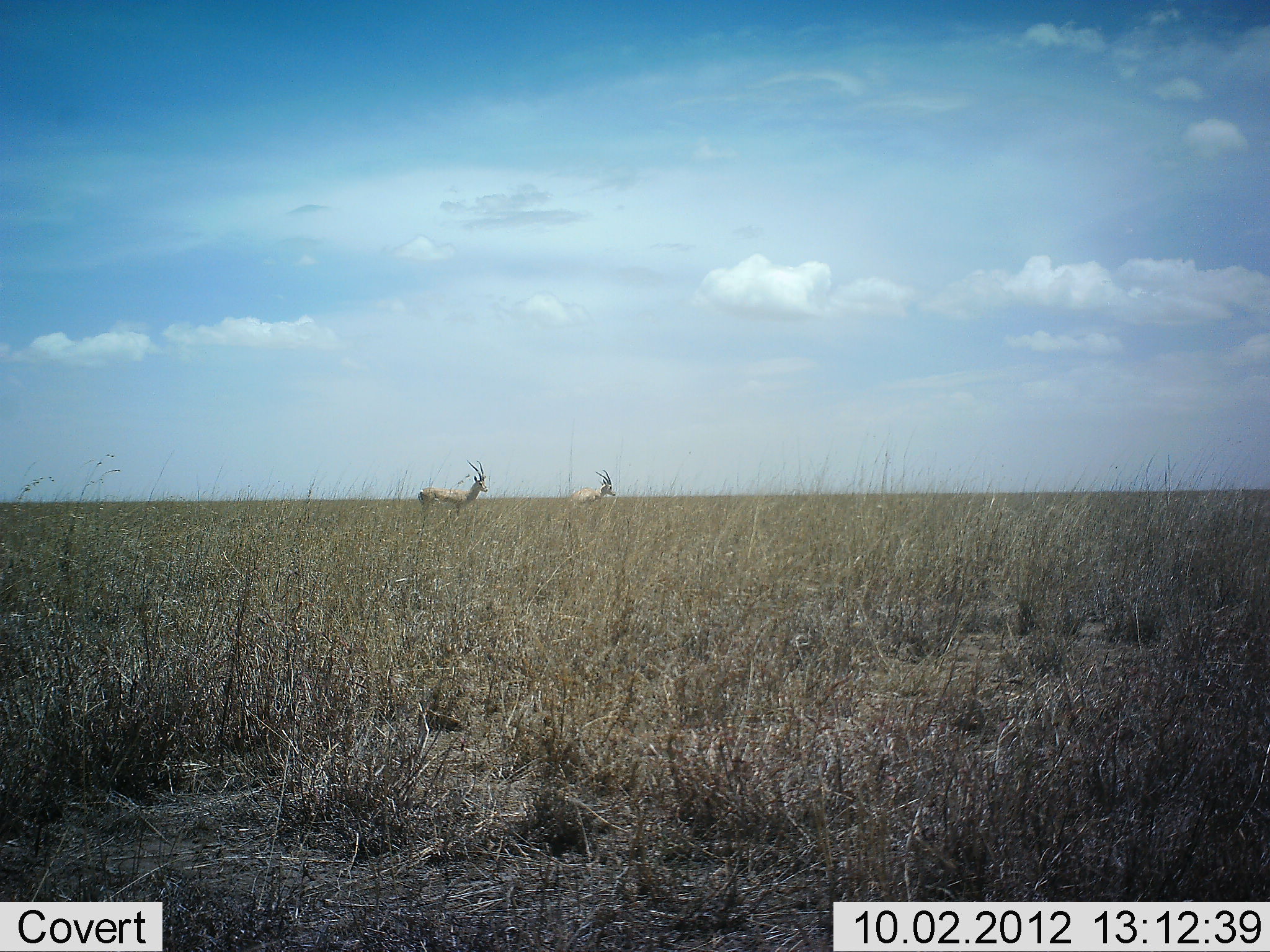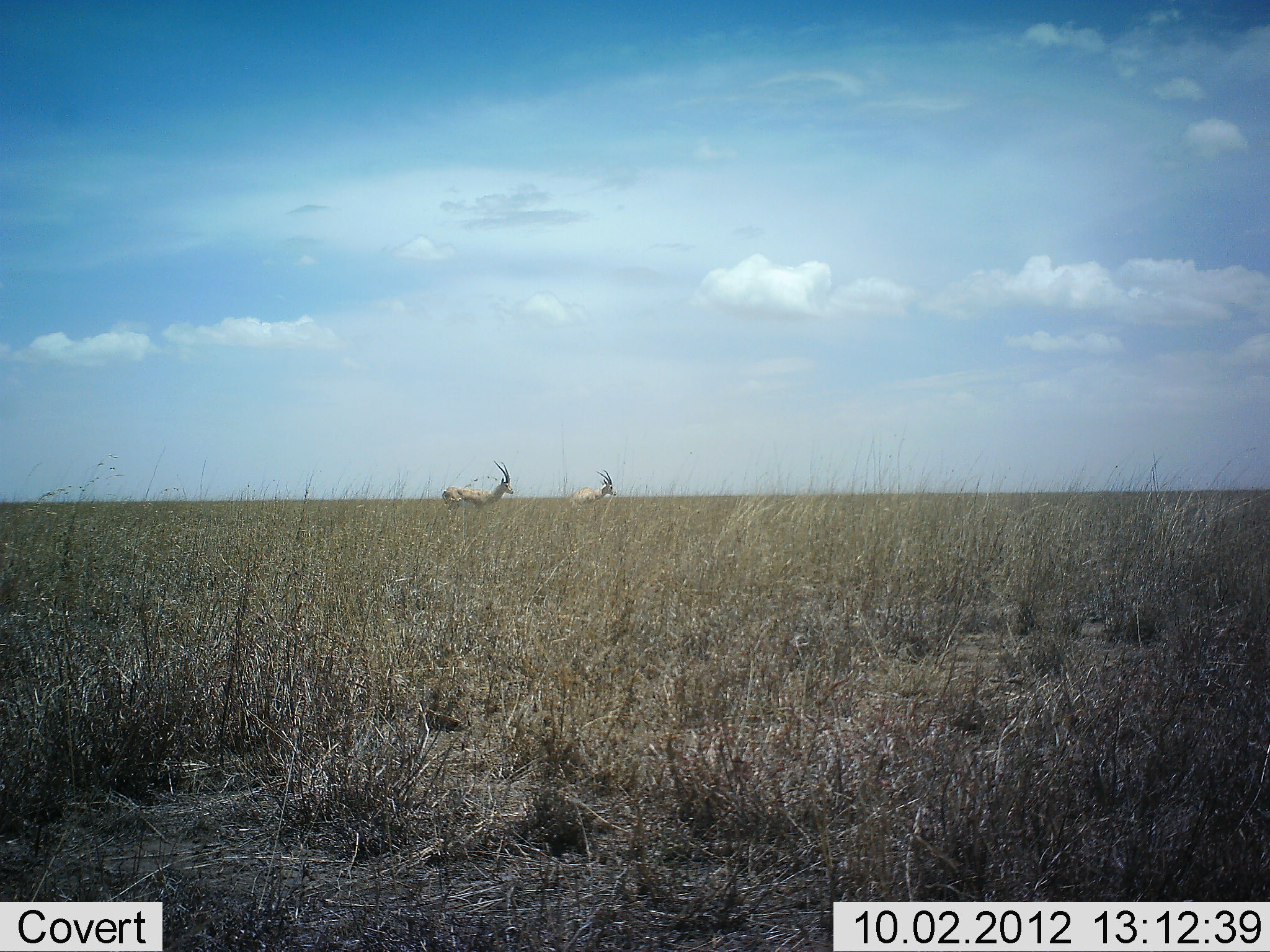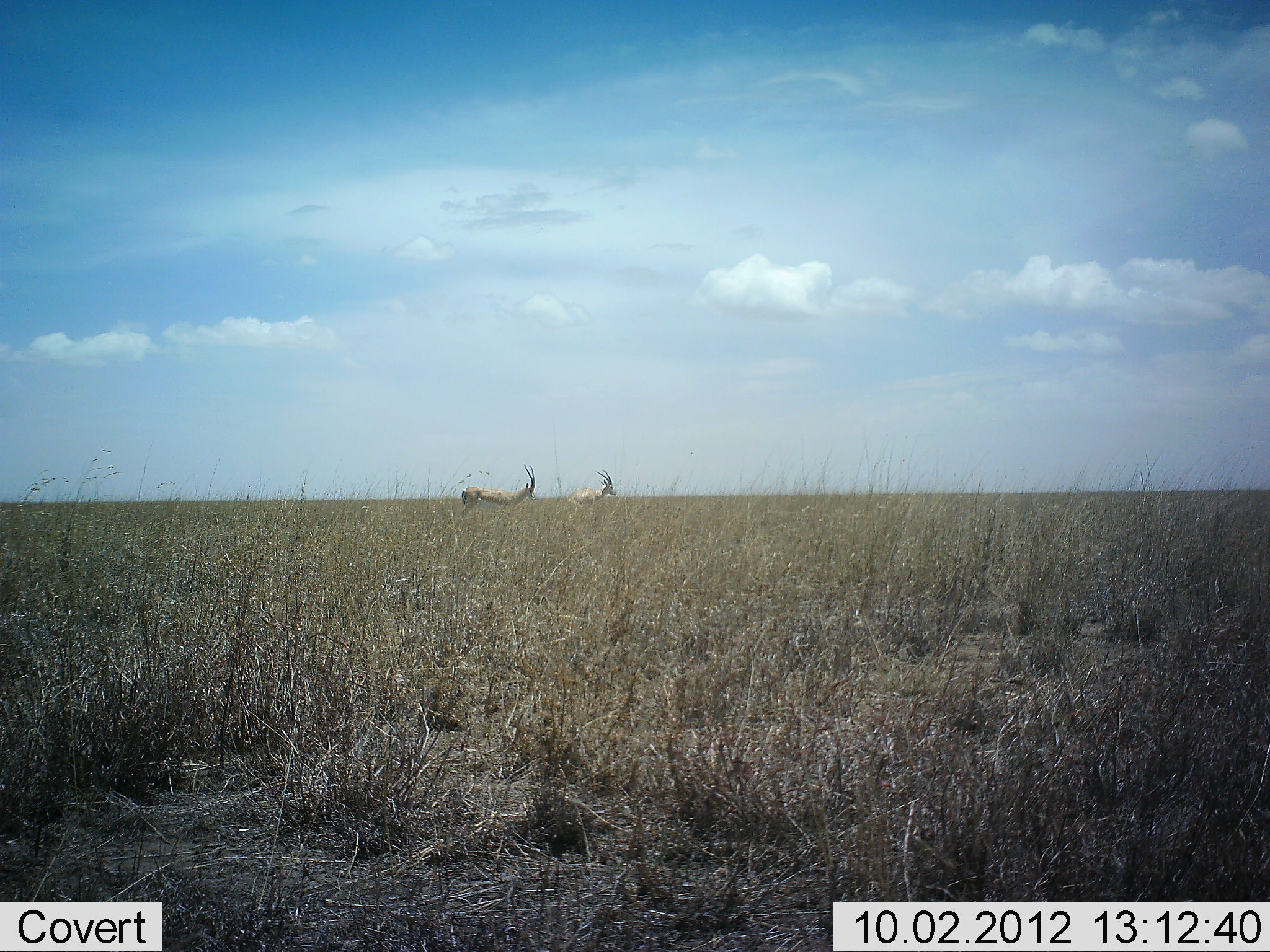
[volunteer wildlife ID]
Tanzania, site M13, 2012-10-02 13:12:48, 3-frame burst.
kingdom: Animalia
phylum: Chordata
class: Mammalia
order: Artiodactyla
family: Bovidae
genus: Nanger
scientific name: Nanger granti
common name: grant's gazelle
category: gazellegrants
Gazellegrants (grant's gazelle) (Nanger granti), count 2. Behavior (volunteer vote fractions): standing 70%, resting 10%, moving 100%, interacting 0%. Young present (vote fraction): 0%. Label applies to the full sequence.